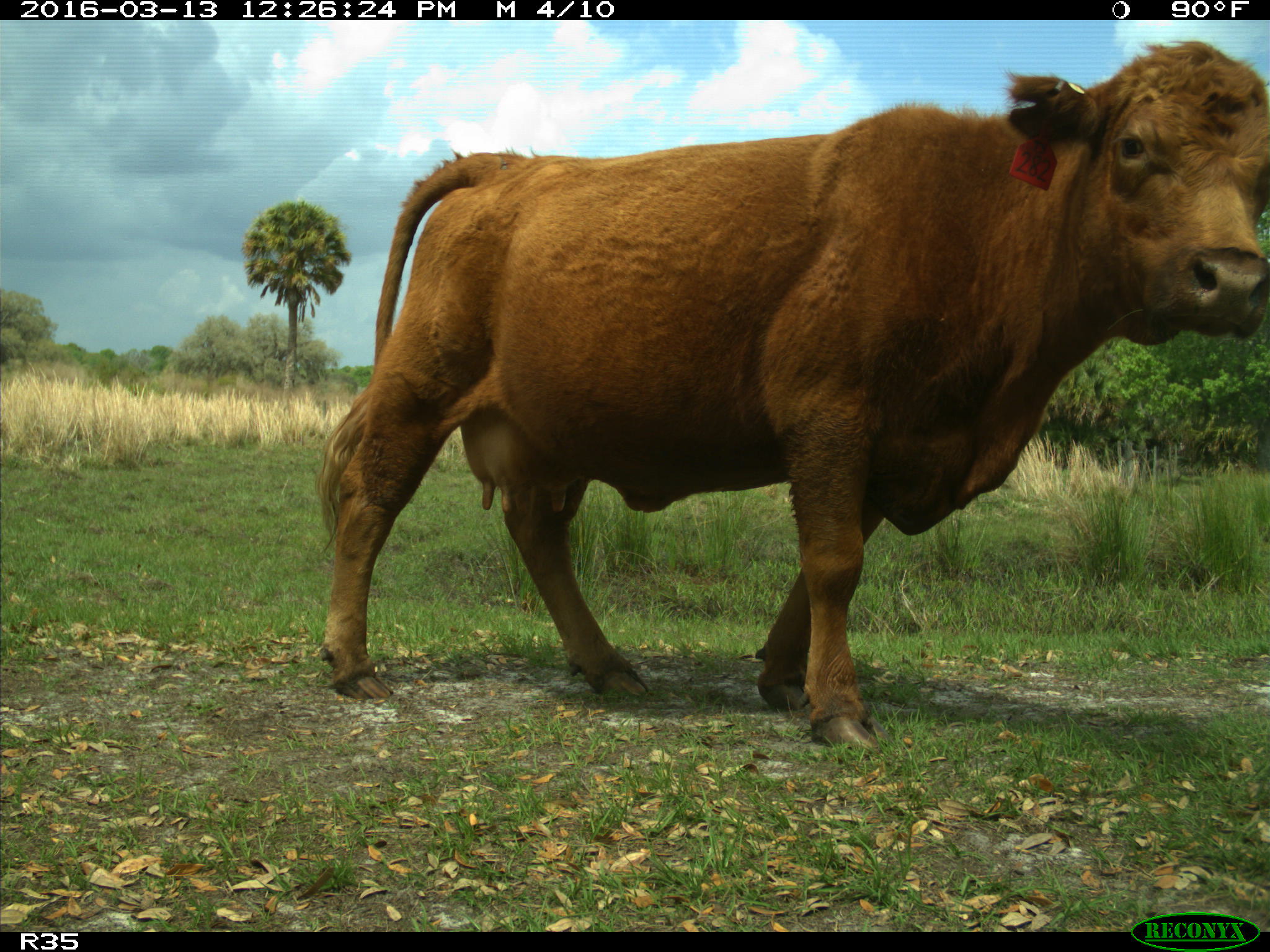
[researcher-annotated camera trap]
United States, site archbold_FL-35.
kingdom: Animalia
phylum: Chordata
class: Mammalia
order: Artiodactyla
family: Bovidae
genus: Bos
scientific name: Bos taurus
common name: domestic cow